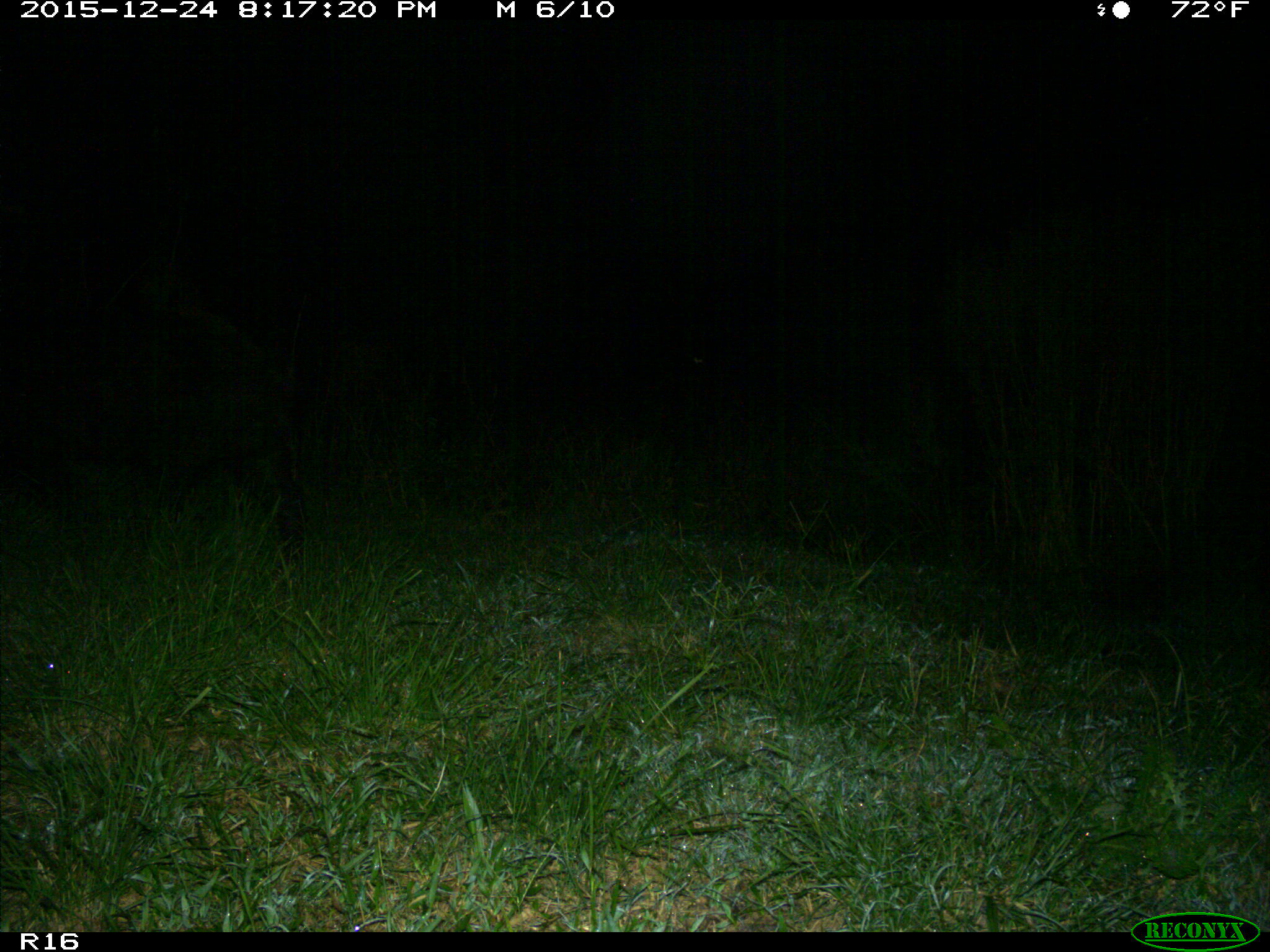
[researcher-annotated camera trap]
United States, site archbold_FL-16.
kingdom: Animalia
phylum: Chordata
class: Mammalia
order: Artiodactyla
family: Suidae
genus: Sus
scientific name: Sus scrofa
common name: wild boar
Sus scrofa (wild boar).